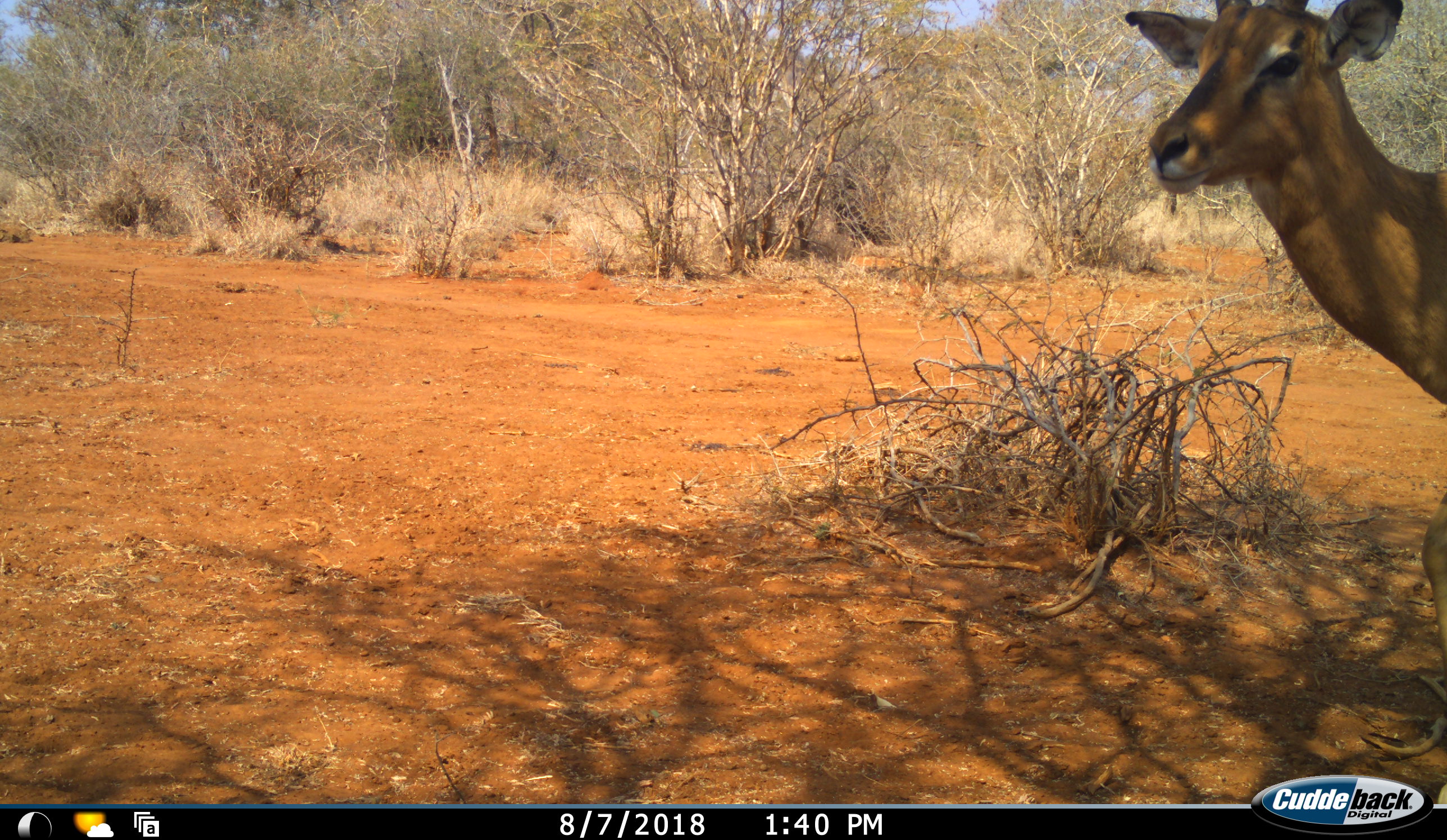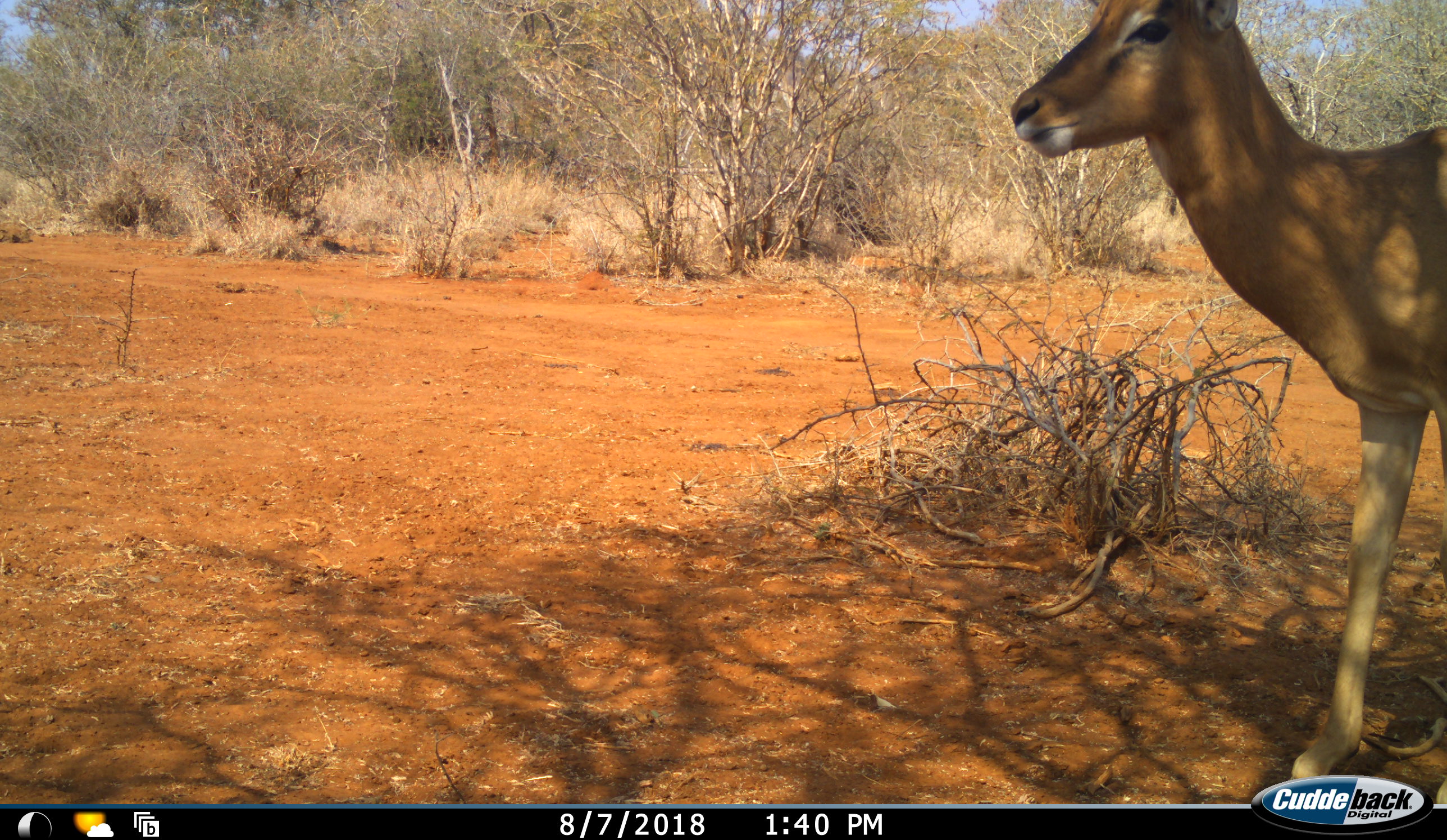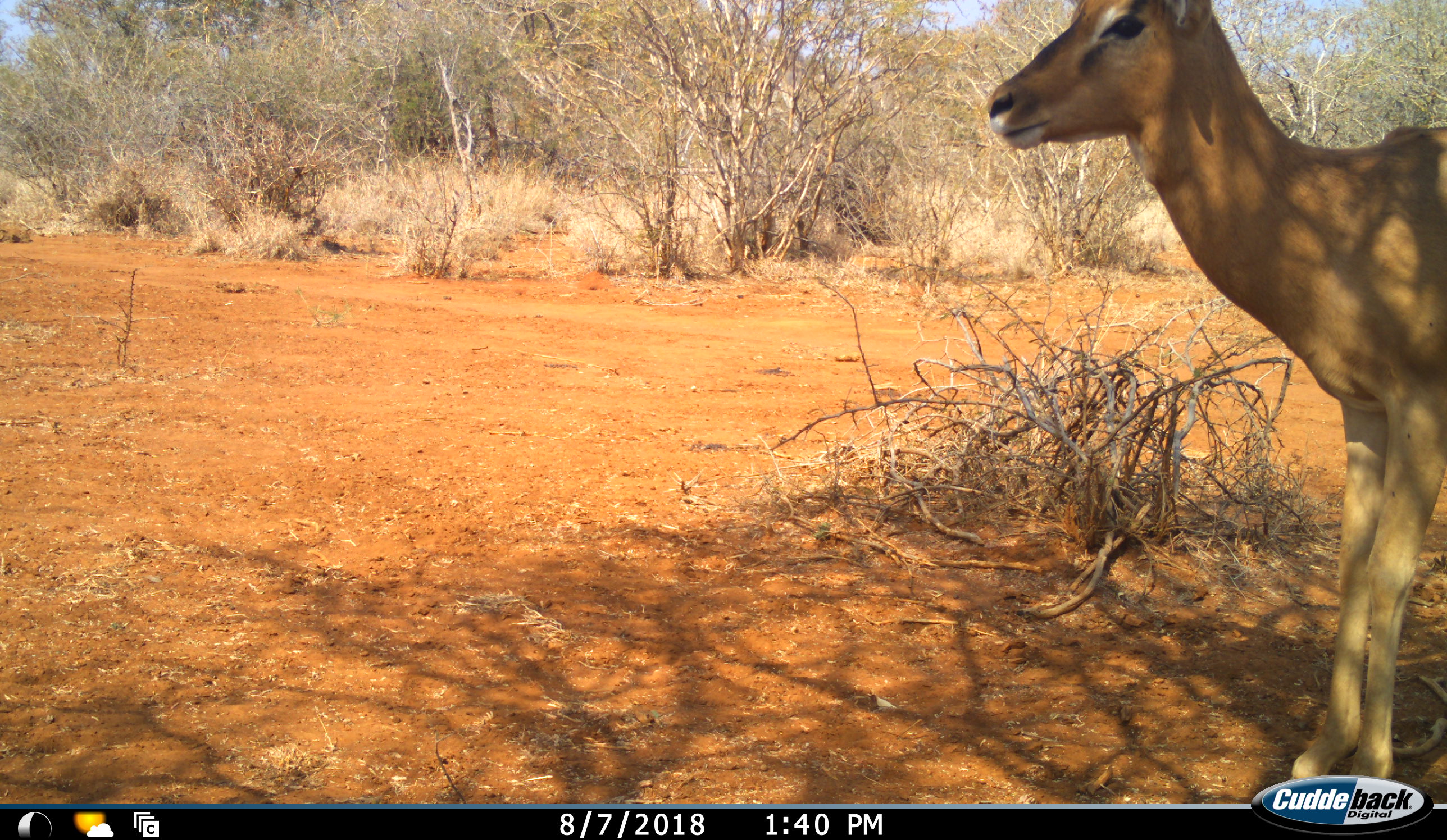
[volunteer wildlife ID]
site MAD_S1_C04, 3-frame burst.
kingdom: Animalia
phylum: Chordata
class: Mammalia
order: Artiodactyla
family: Bovidae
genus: Aepyceros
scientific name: Aepyceros melampus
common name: impala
Impala (Aepyceros melampus), count 1. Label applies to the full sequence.